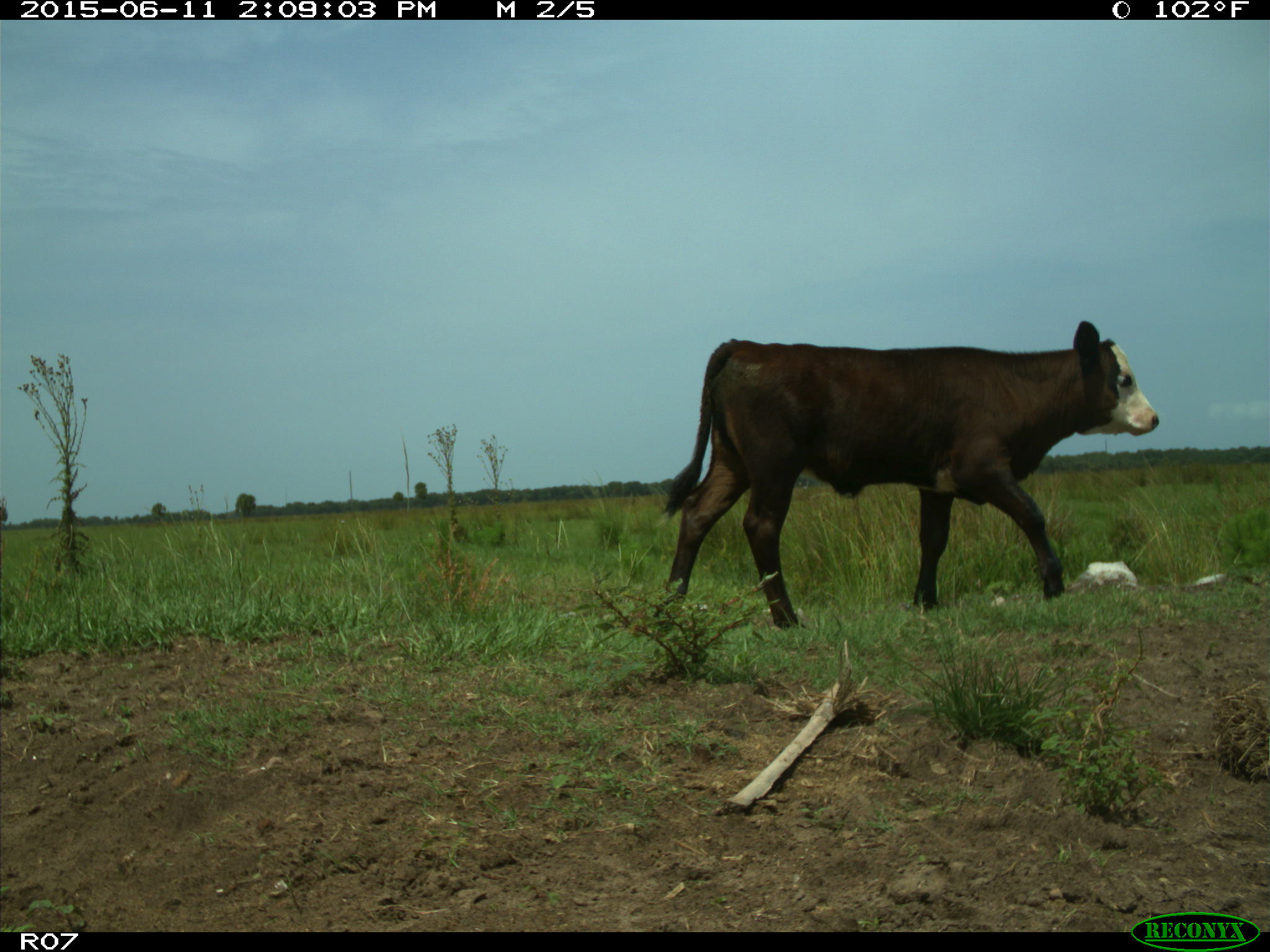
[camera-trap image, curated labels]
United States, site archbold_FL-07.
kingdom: Animalia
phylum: Chordata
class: Mammalia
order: Artiodactyla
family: Bovidae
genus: Bos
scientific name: Bos taurus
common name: domestic cow